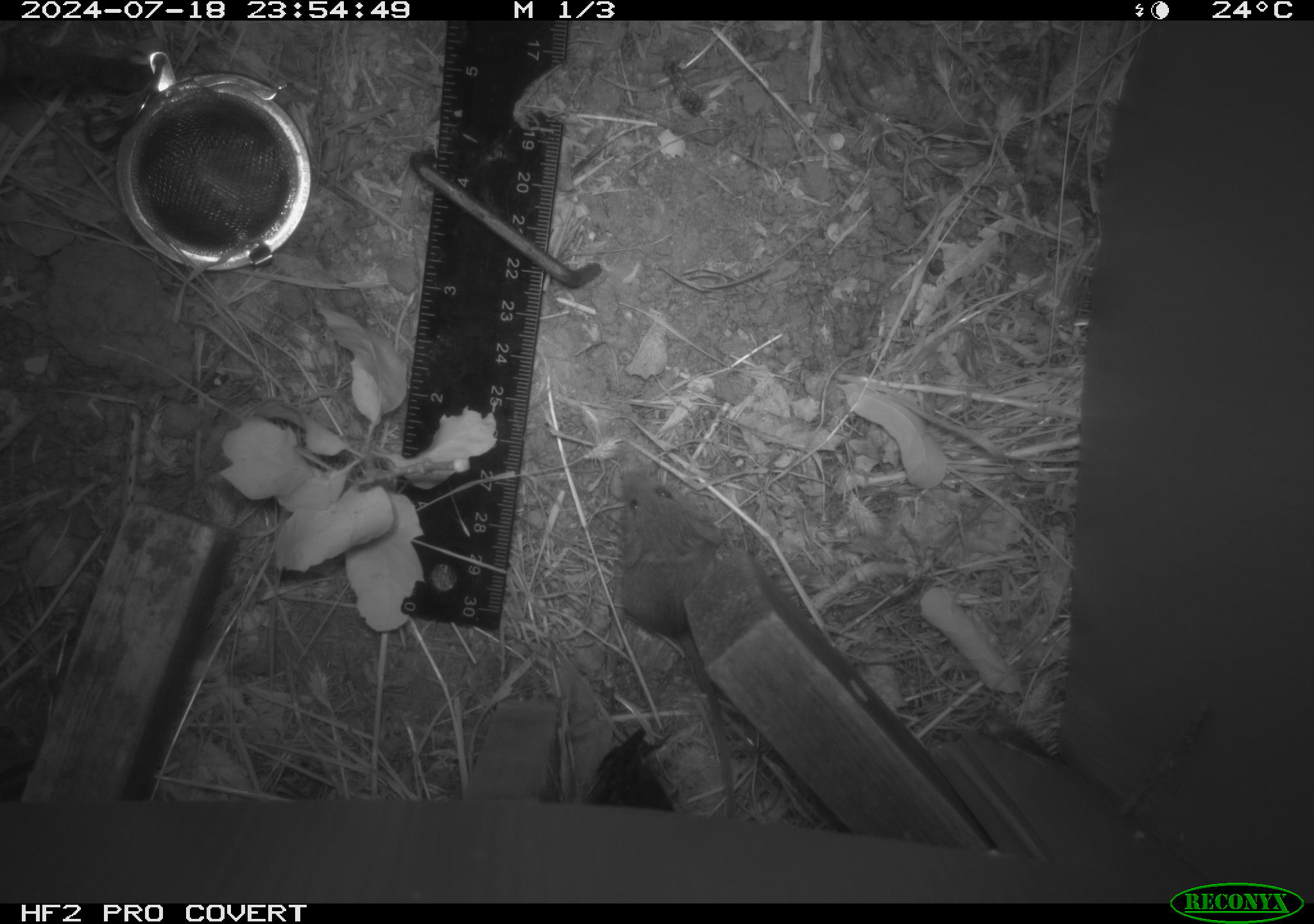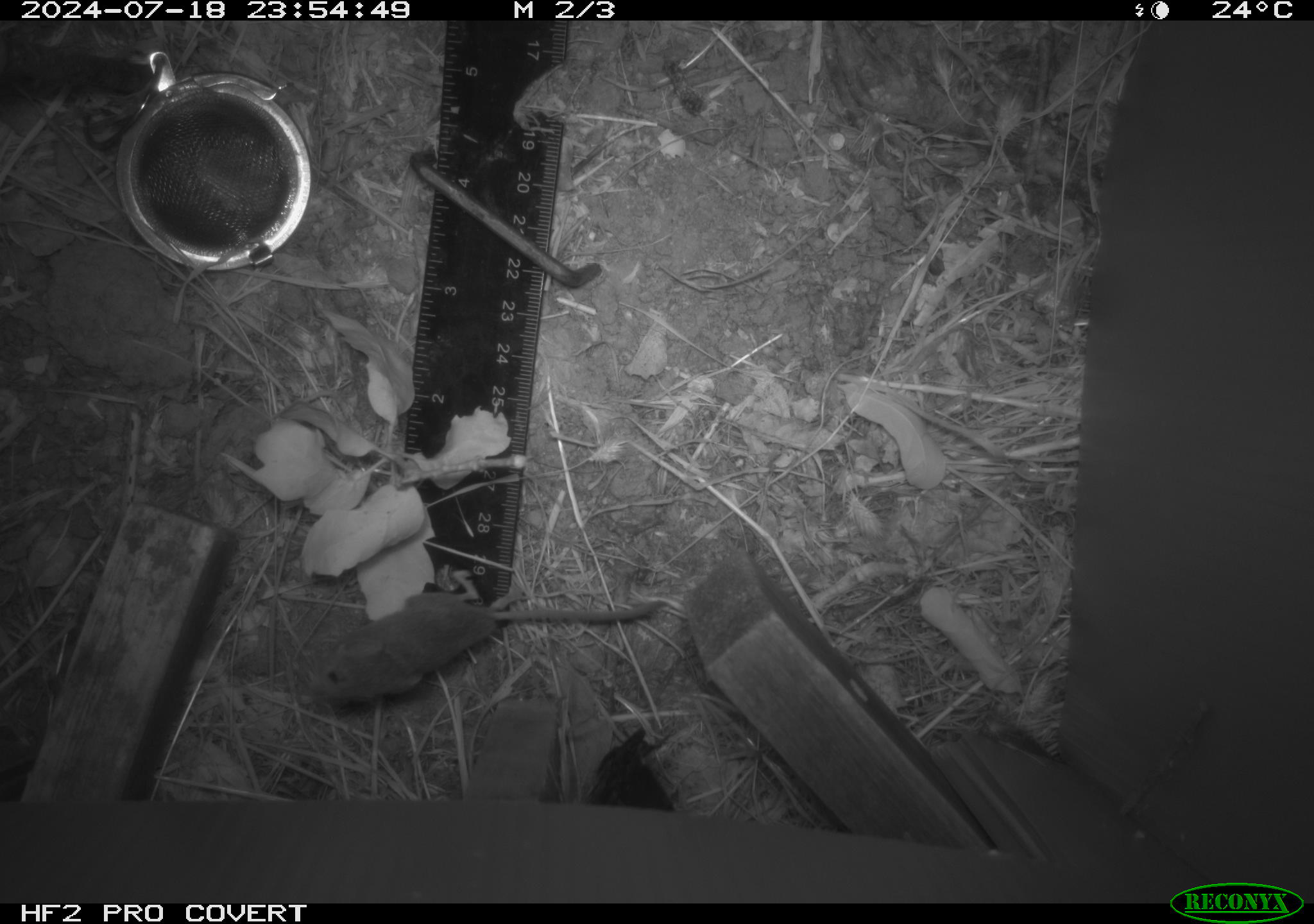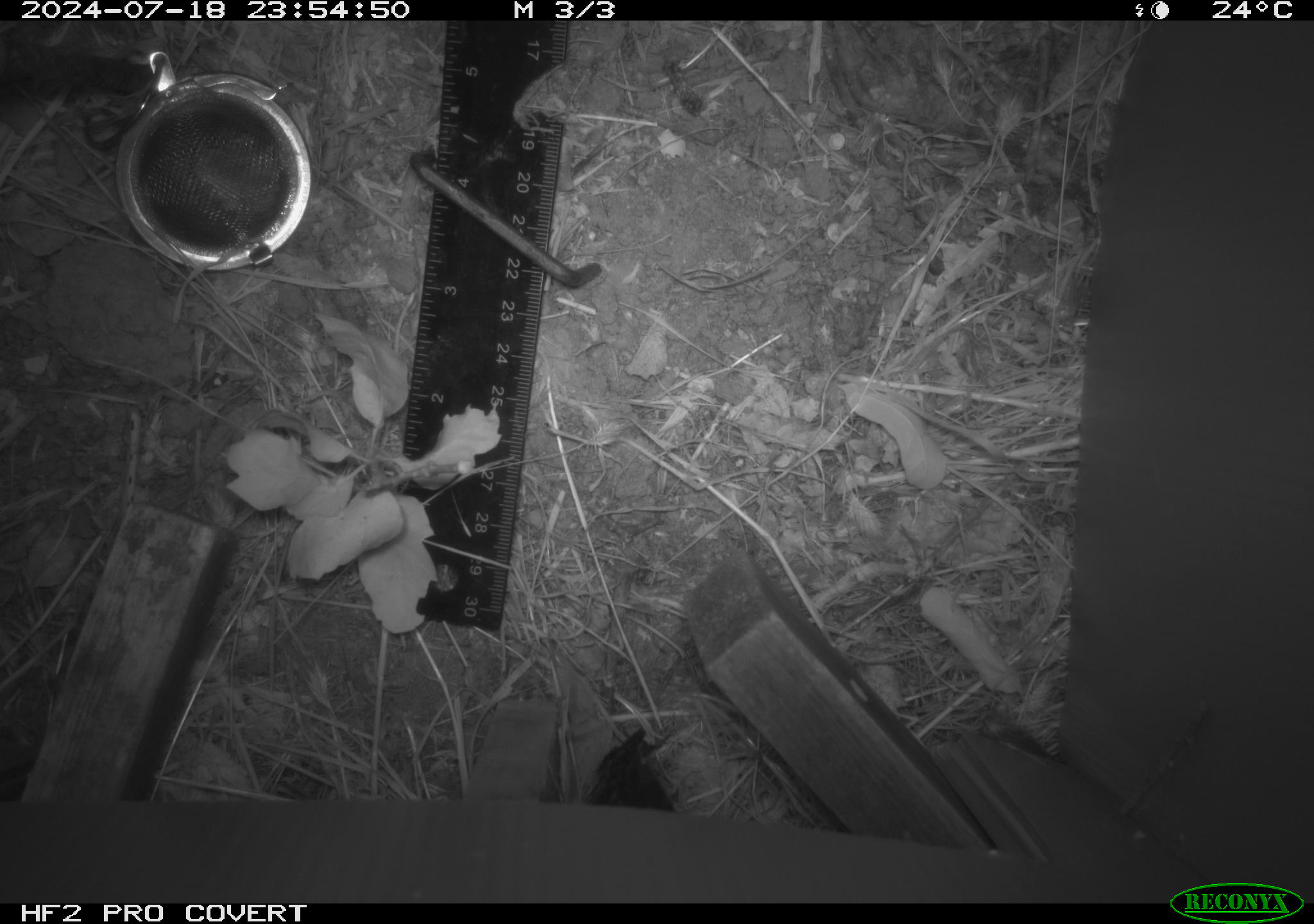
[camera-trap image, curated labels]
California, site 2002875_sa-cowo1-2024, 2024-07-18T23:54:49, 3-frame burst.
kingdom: Animalia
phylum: Chordata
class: Mammalia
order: Rodentia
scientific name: Rodentia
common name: mouse species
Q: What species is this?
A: Mouse species (Rodentia).